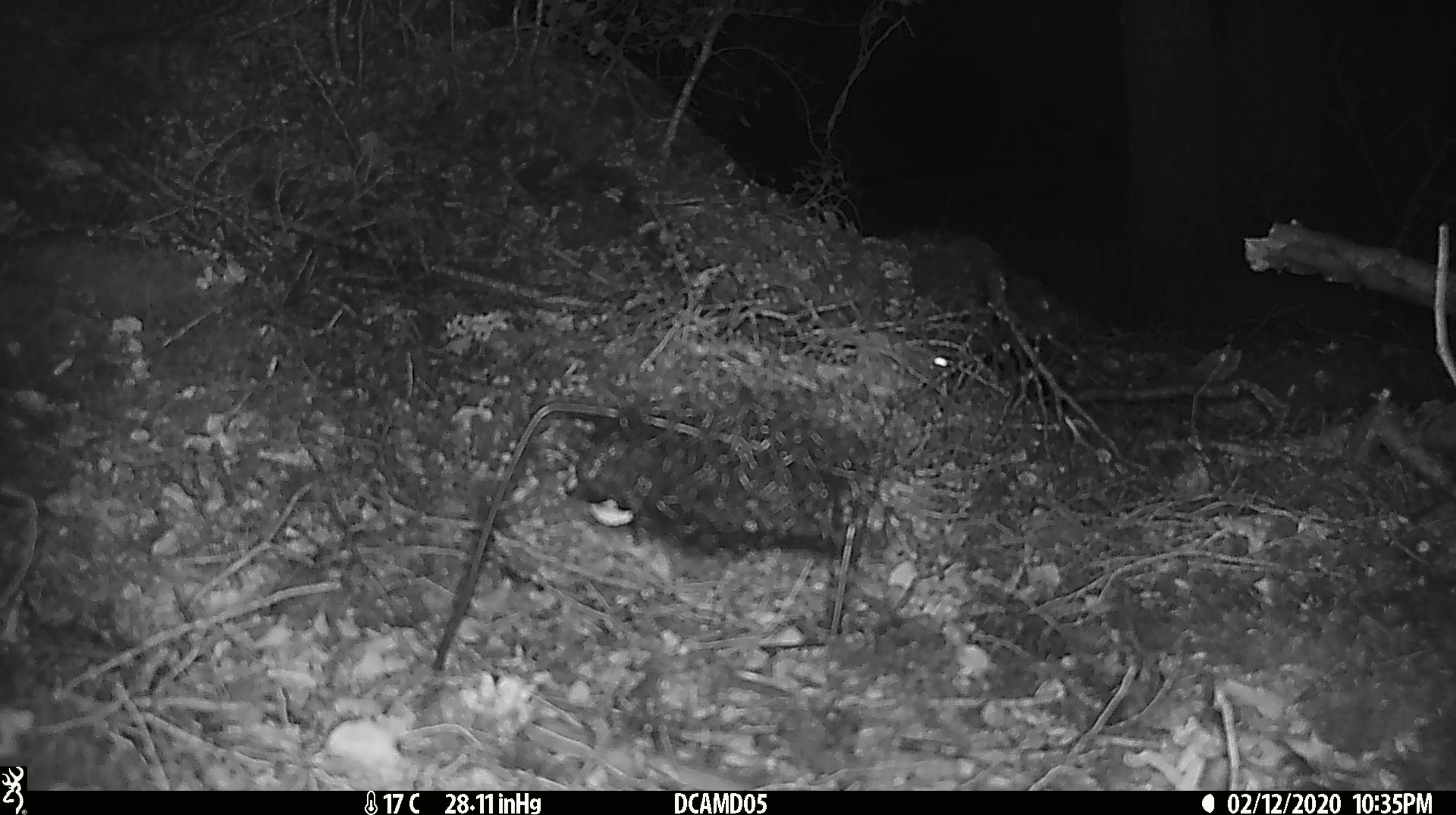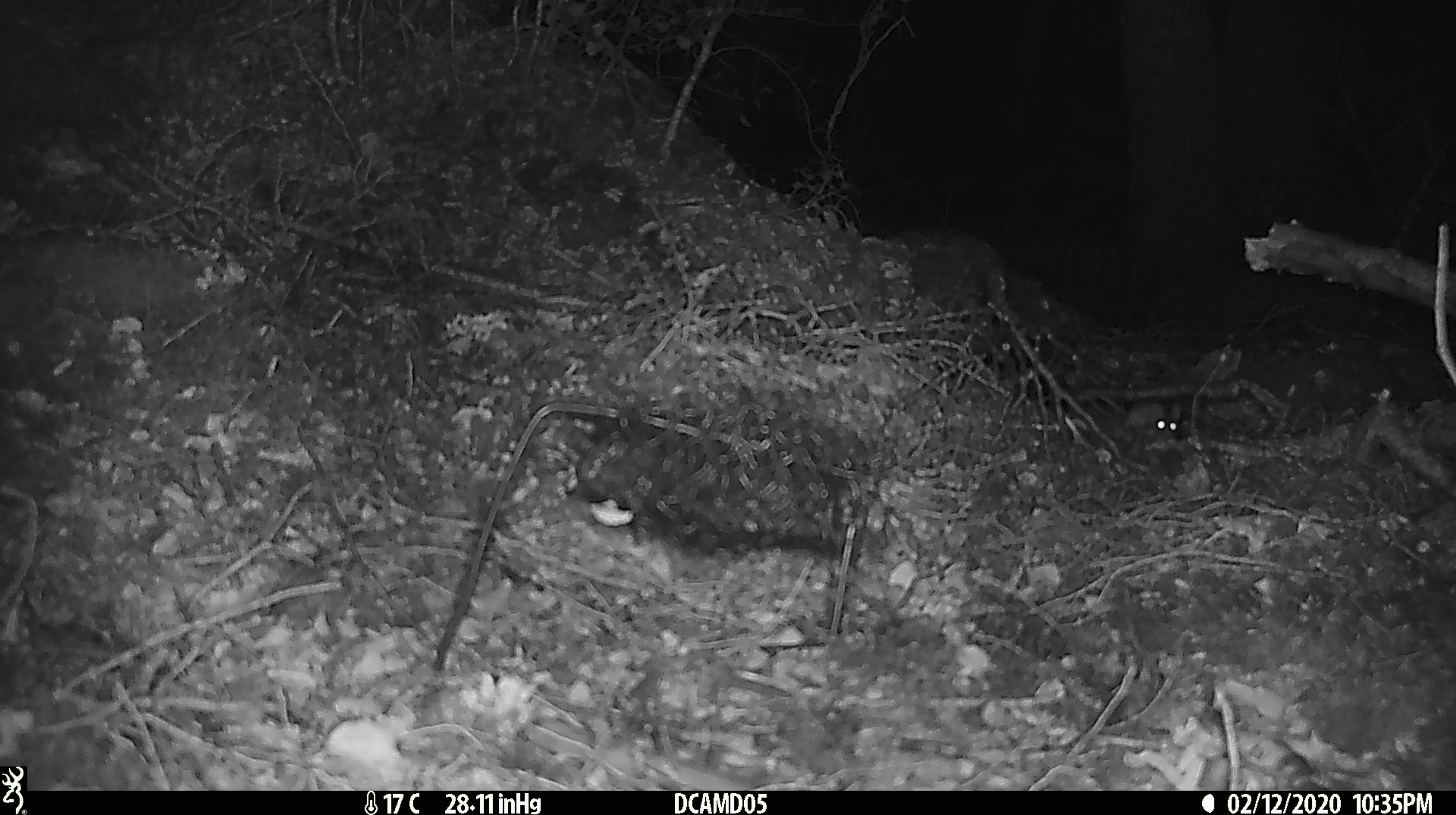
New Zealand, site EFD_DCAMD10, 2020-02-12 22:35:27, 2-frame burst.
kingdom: Animalia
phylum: Chordata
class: Mammalia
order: Rodentia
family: Muridae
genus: Mus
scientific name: Mus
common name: mouse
Mouse (Mus).